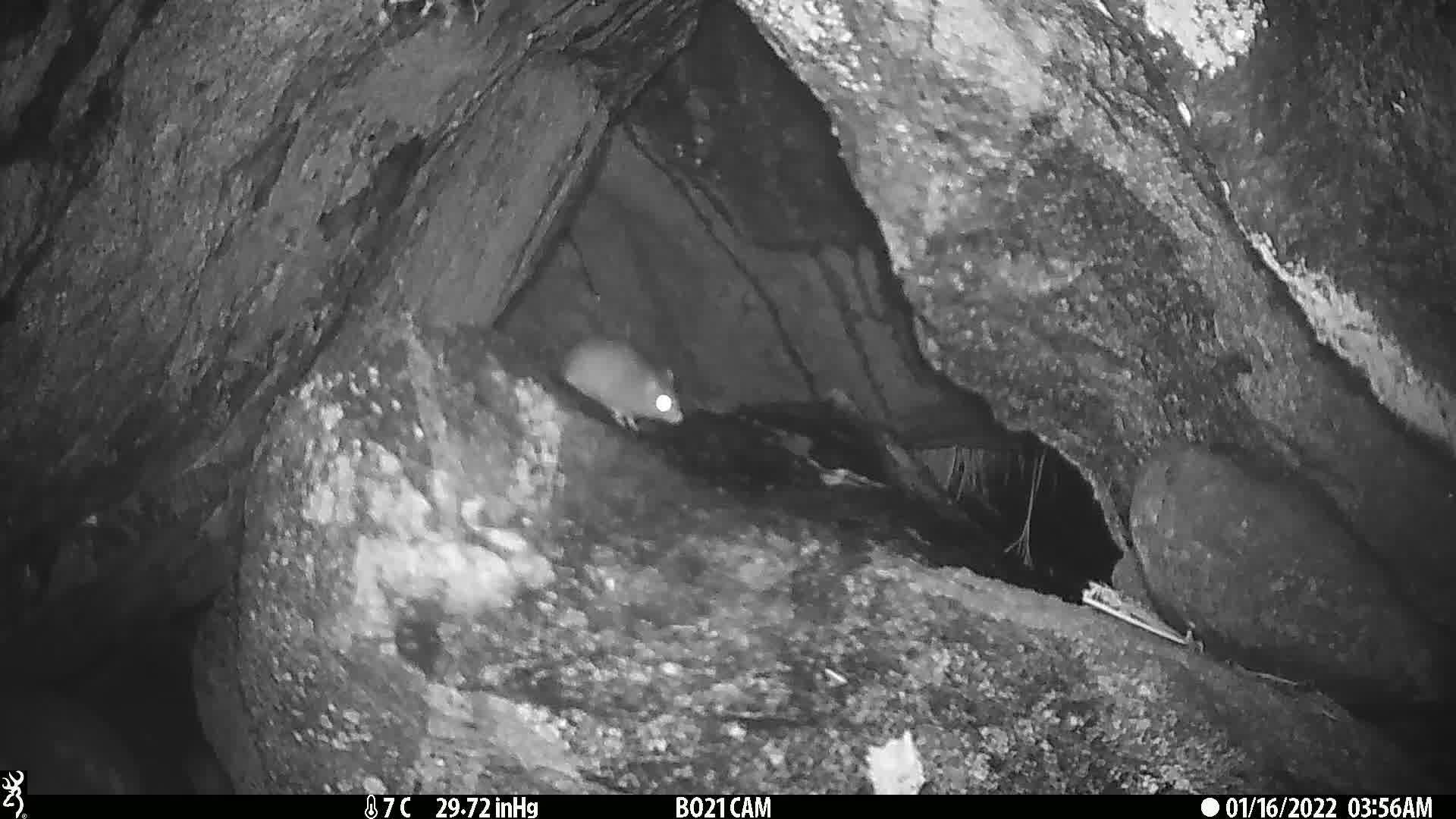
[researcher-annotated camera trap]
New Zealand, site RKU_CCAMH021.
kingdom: Animalia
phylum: Chordata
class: Mammalia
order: Rodentia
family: Muridae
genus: Rattus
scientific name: Rattus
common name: rat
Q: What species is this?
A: Rat (Rattus).